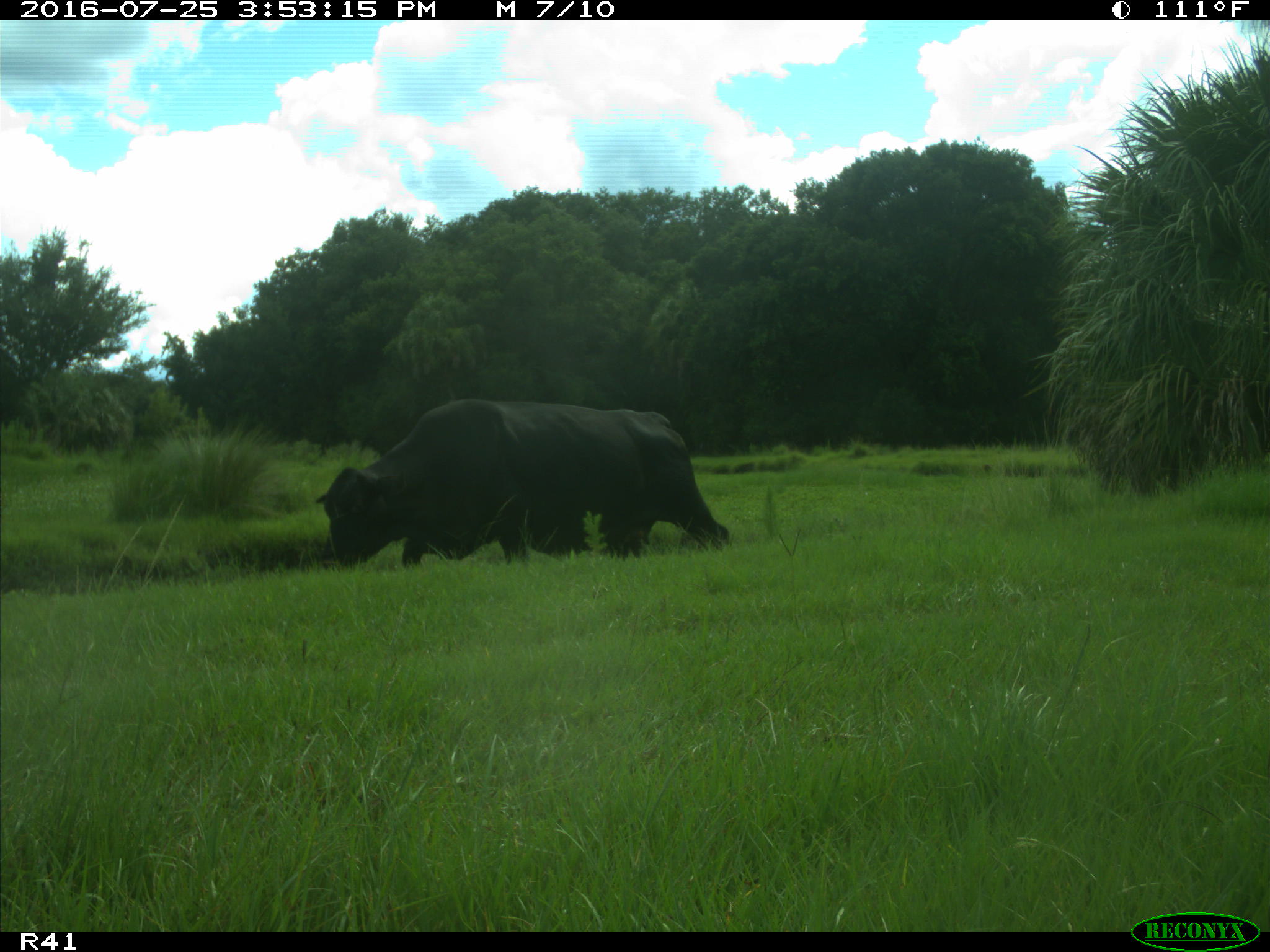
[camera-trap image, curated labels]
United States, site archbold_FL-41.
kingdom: Animalia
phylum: Chordata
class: Mammalia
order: Artiodactyla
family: Bovidae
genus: Bos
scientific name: Bos taurus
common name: domestic cow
Bos taurus (domestic cow).